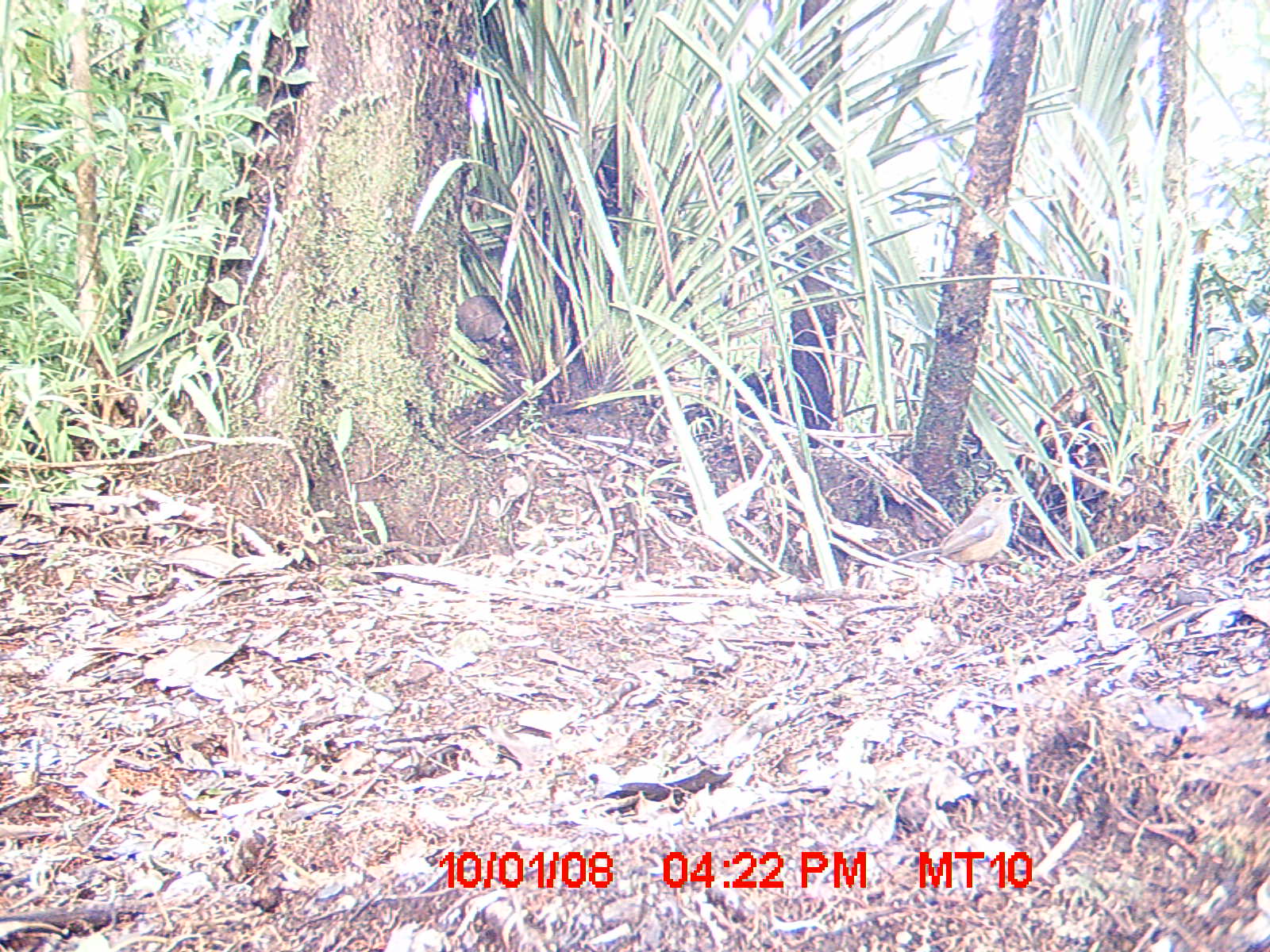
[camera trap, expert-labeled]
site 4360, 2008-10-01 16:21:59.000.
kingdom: Animalia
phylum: Chordata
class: Aves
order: Passeriformes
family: Muscicapidae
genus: Copsychus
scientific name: Copsychus albospecularis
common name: madagascar magpie-robin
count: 1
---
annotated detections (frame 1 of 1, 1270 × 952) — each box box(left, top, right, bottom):
copsychus albospecularis: box(891, 490, 1023, 600)